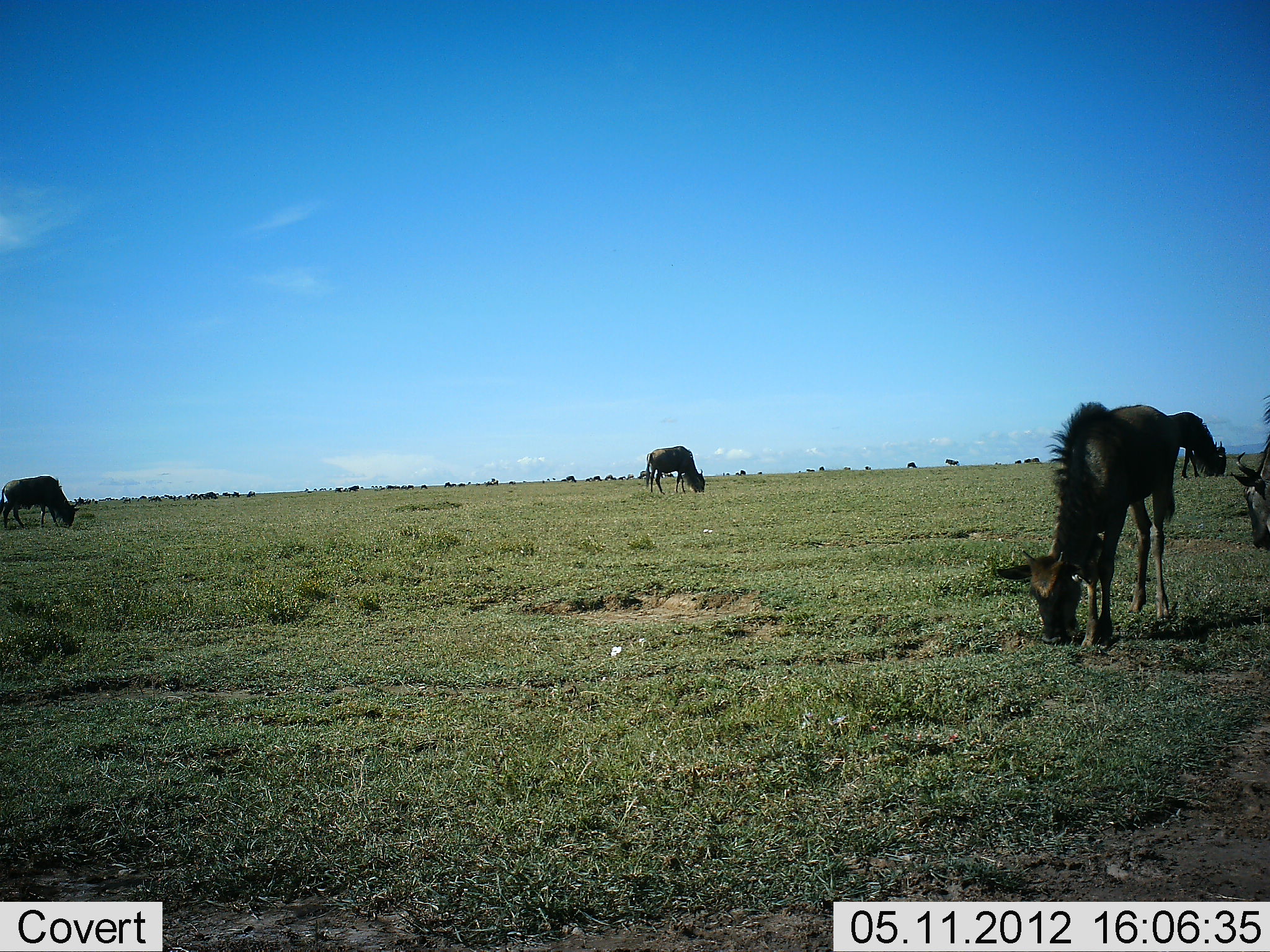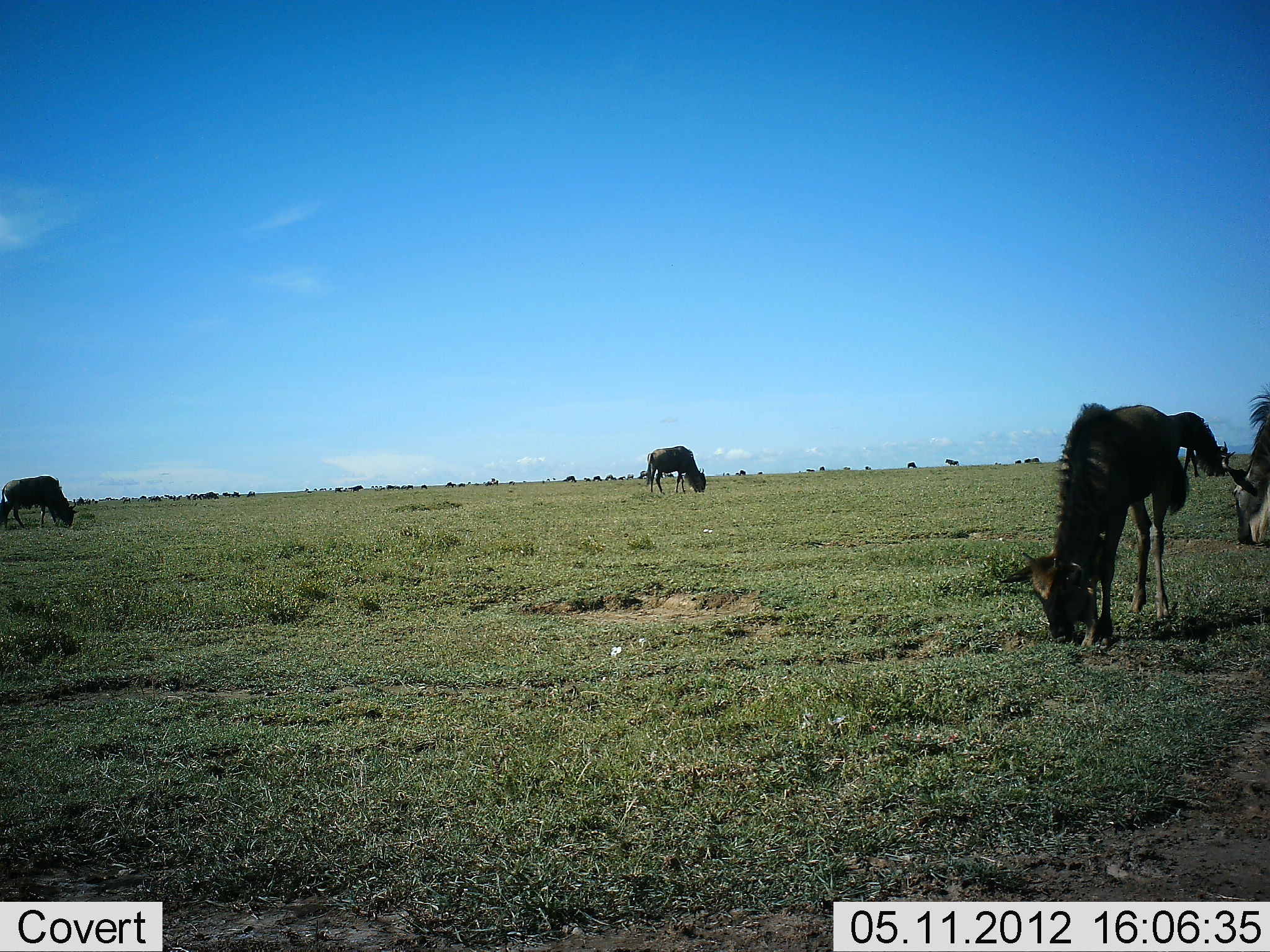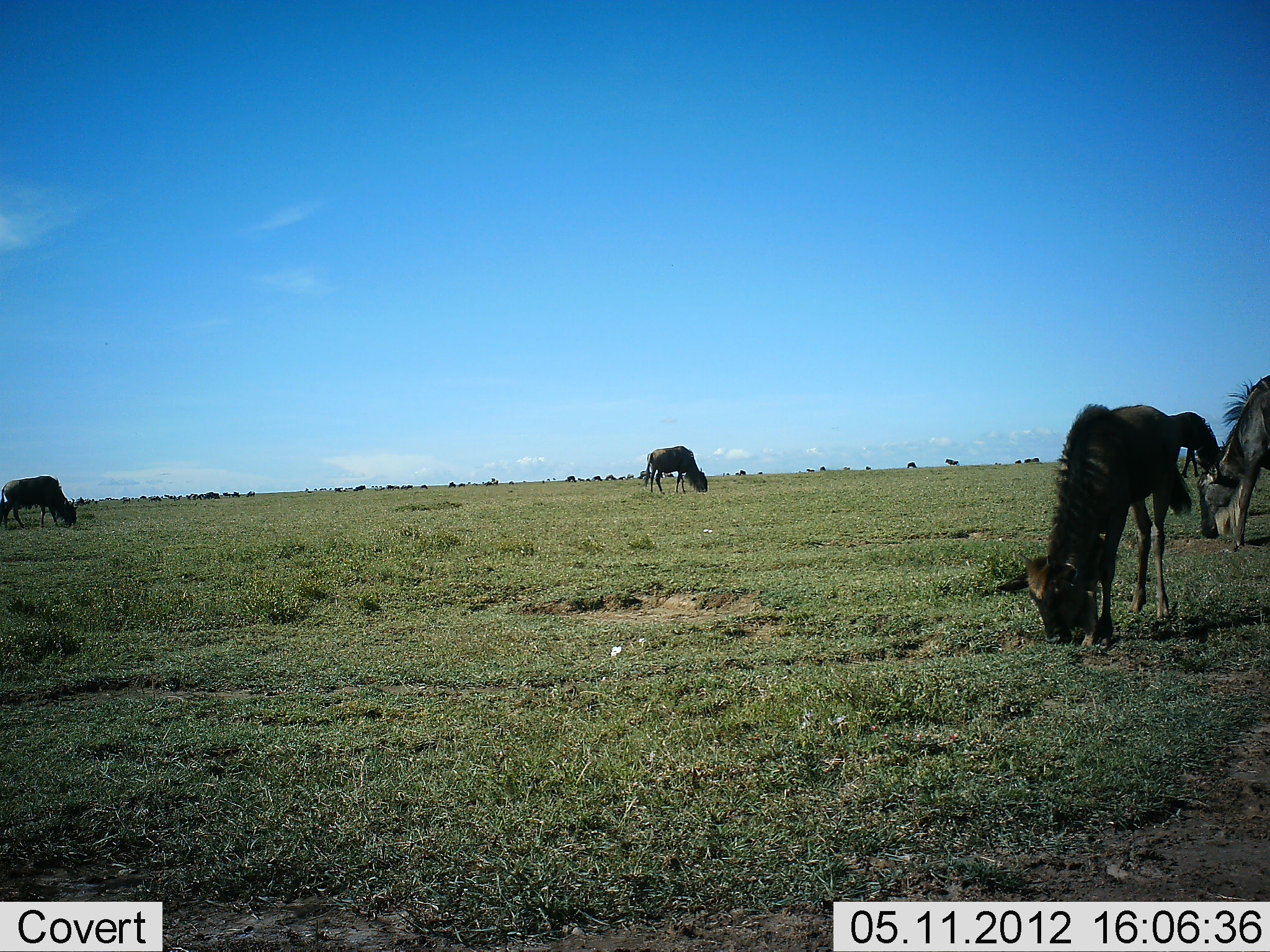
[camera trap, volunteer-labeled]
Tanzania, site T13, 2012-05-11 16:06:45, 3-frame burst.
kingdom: Animalia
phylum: Chordata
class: Mammalia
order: Artiodactyla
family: Bovidae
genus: Connochaetes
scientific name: Connochaetes taurinus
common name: blue wildebeest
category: wildebeest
Wildebeest (blue wildebeest) (Connochaetes taurinus), count 5. Behavior (volunteer vote fractions): standing 10%, resting 0%, moving 10%, interacting 0%. Young present (vote fraction): 0%. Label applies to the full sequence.